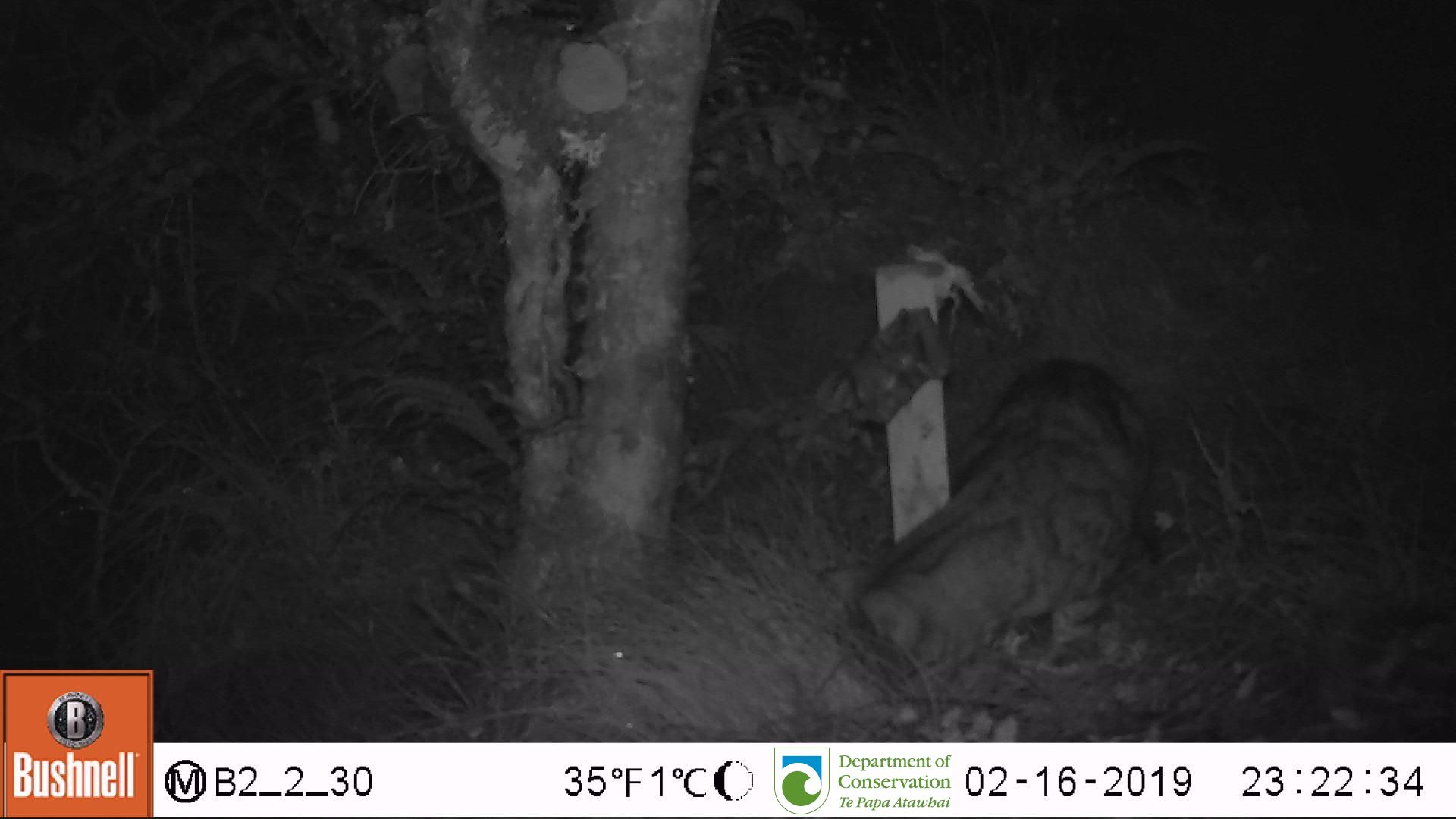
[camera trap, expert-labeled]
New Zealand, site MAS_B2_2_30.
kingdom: Animalia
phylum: Chordata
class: Mammalia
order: Carnivora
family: Felidae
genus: Felis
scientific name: Felis catus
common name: domestic cat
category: cat